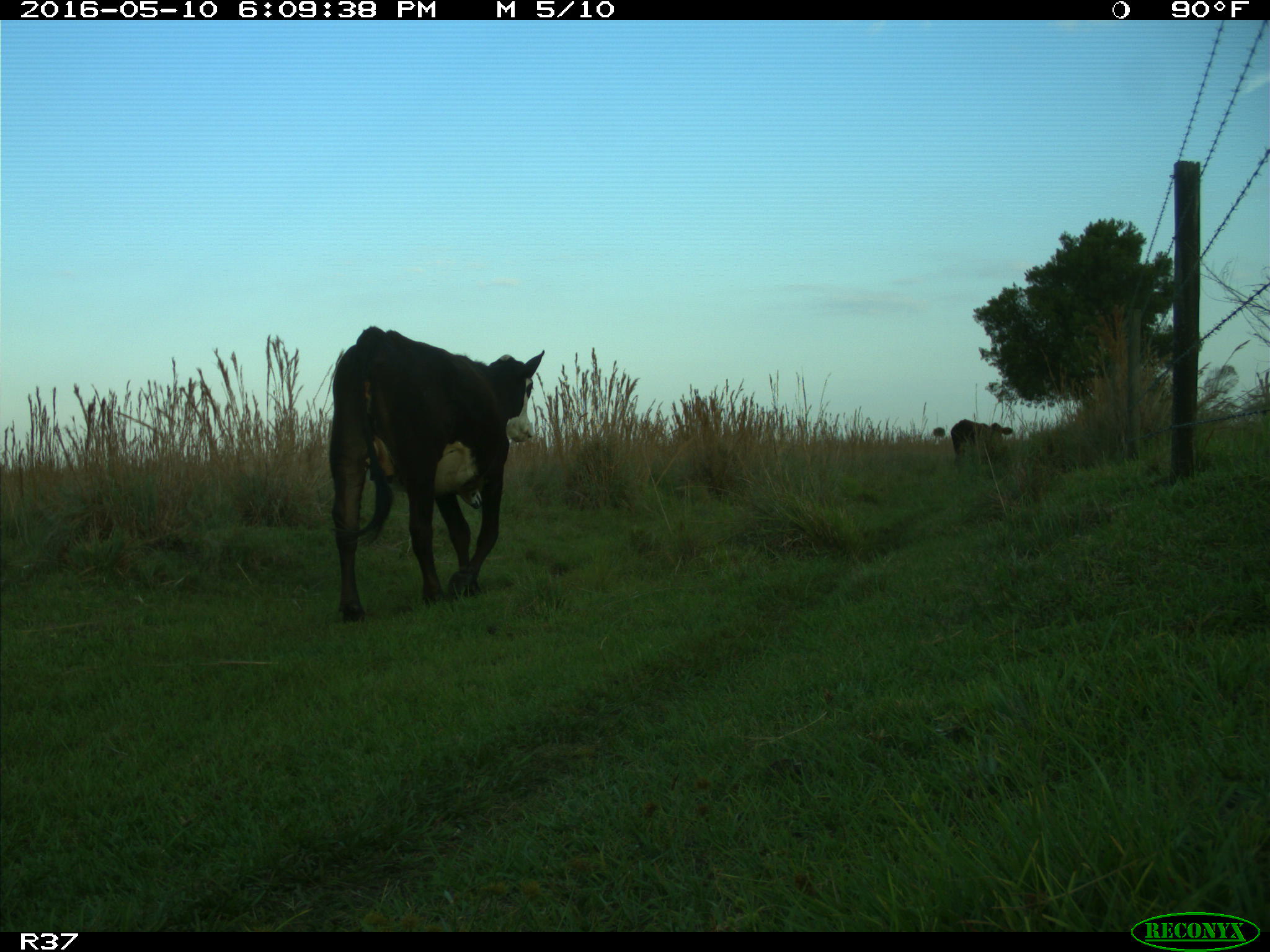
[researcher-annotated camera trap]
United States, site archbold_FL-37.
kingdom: Animalia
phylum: Chordata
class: Mammalia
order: Artiodactyla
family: Bovidae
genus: Bos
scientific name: Bos taurus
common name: domestic cow